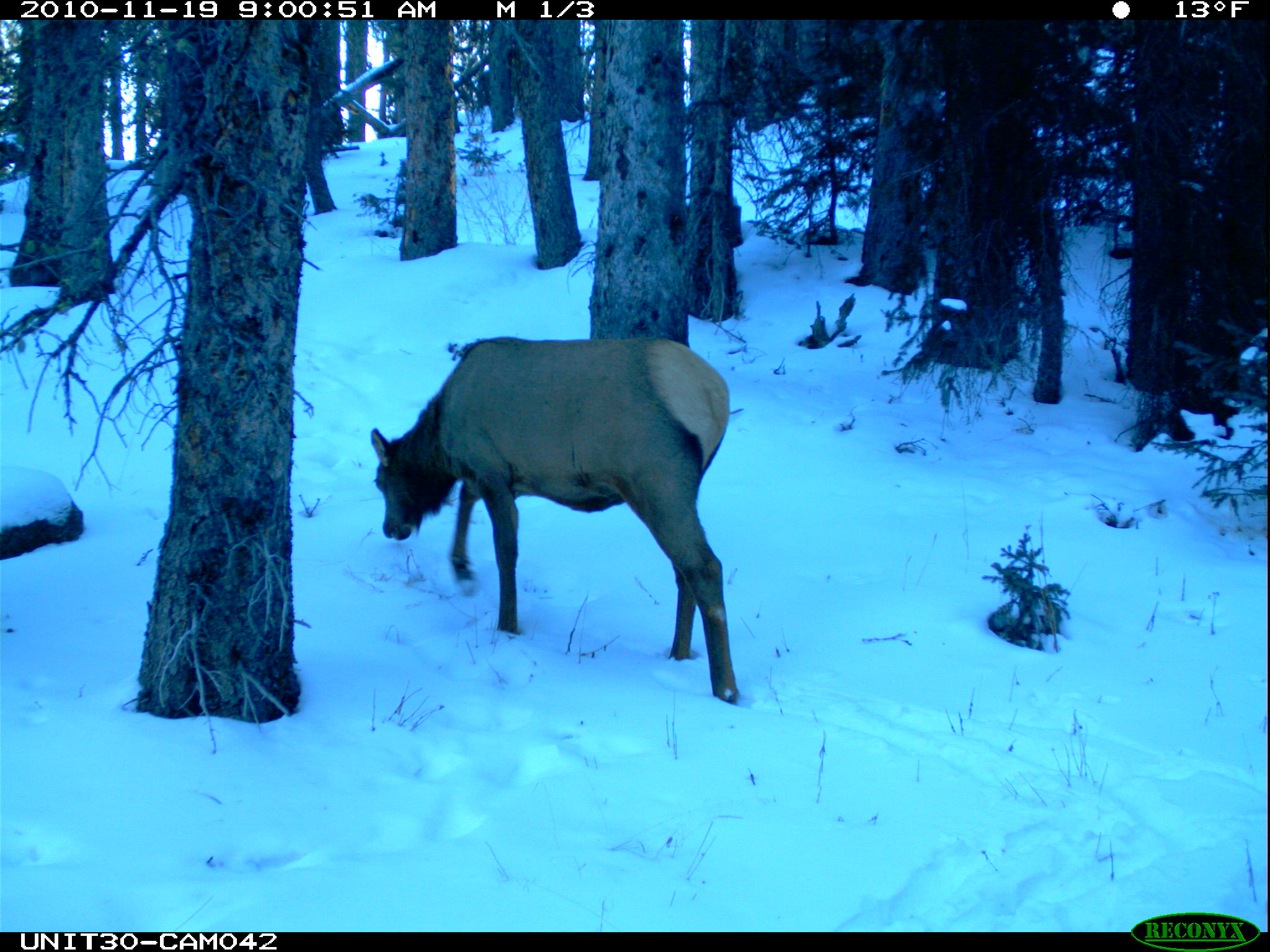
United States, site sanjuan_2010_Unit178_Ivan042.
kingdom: Animalia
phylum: Chordata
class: Mammalia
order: Artiodactyla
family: Cervidae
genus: Cervus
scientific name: Cervus elaphus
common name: red deer